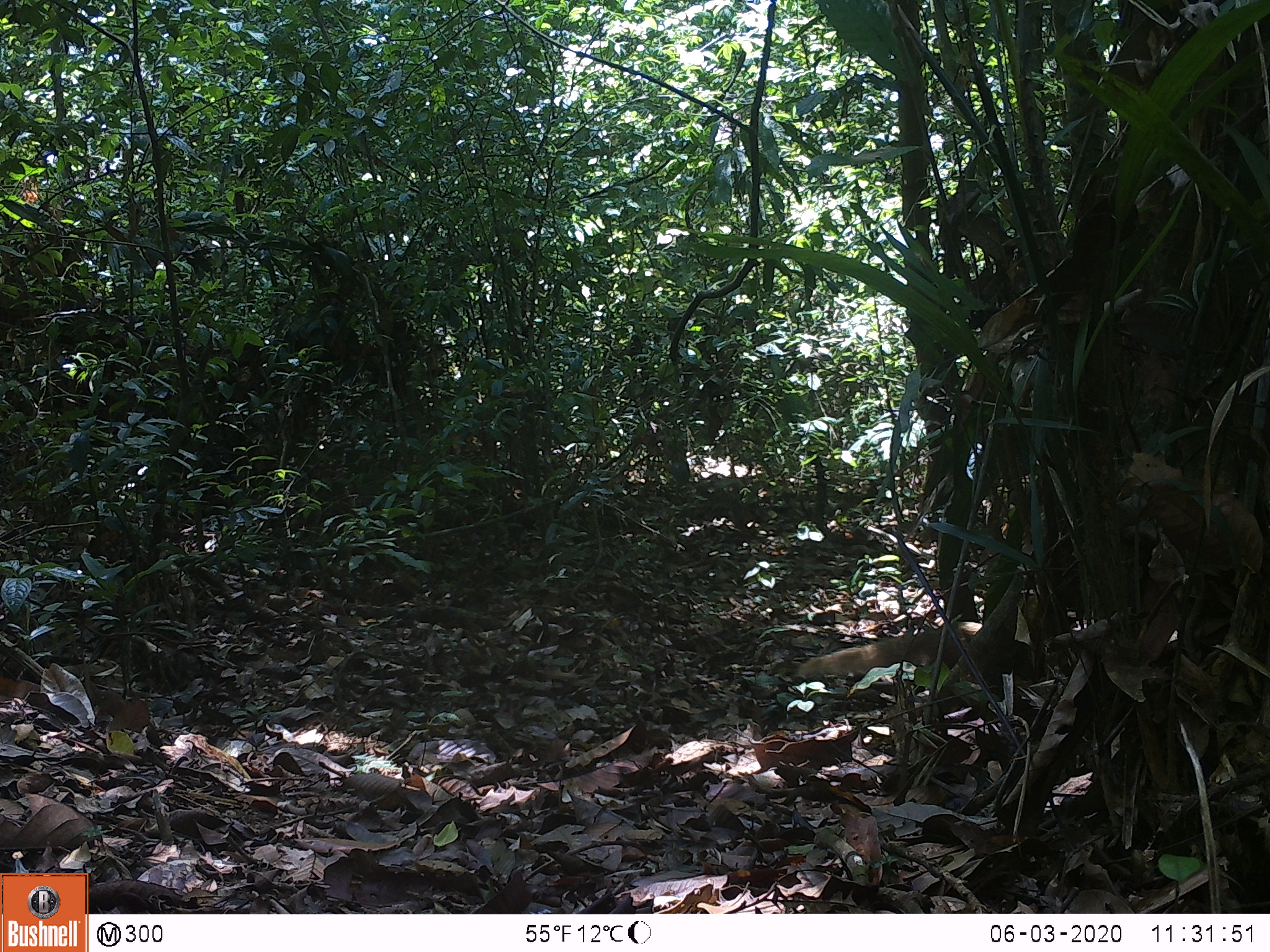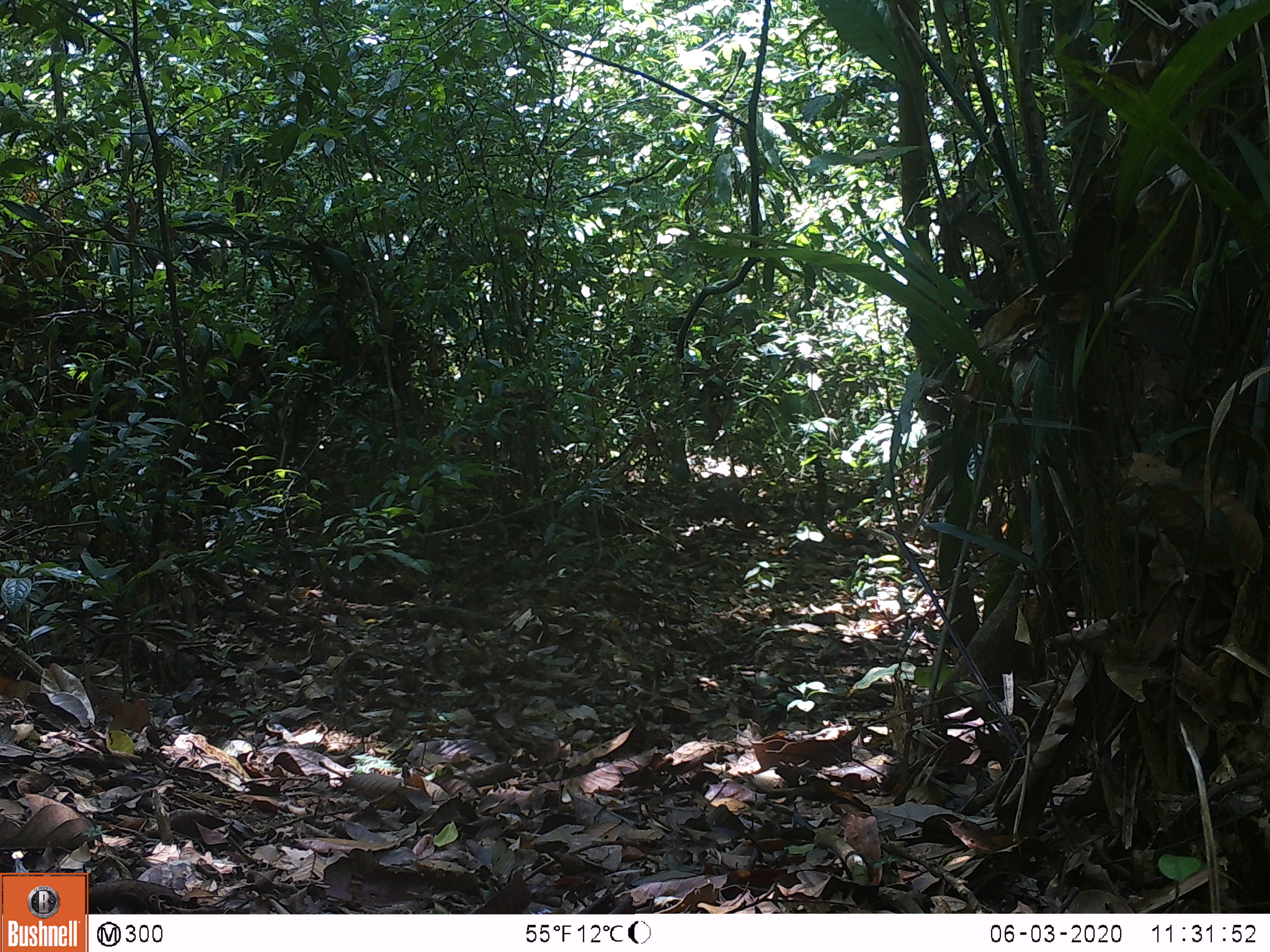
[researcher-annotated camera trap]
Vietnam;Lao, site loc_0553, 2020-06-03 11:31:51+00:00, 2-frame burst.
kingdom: Animalia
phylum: Chordata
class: Mammalia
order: Carnivora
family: Herpestidae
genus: Urva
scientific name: Urva urva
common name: crab-eating mongoose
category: crab eating mongoose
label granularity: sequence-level